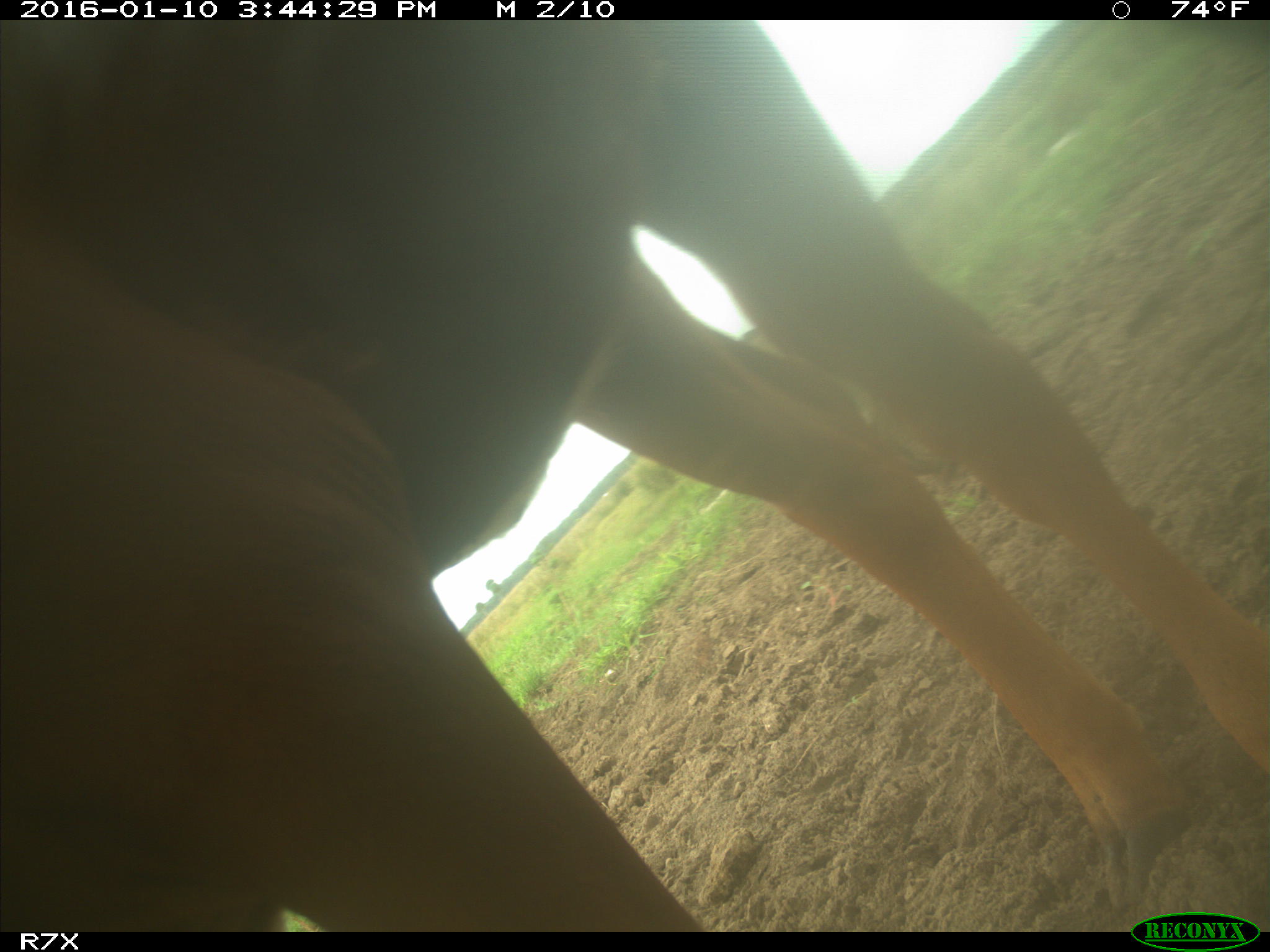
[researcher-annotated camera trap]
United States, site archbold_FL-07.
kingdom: Animalia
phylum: Chordata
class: Mammalia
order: Artiodactyla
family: Bovidae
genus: Bos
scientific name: Bos taurus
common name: domestic cow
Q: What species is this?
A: Bos taurus (domestic cow).